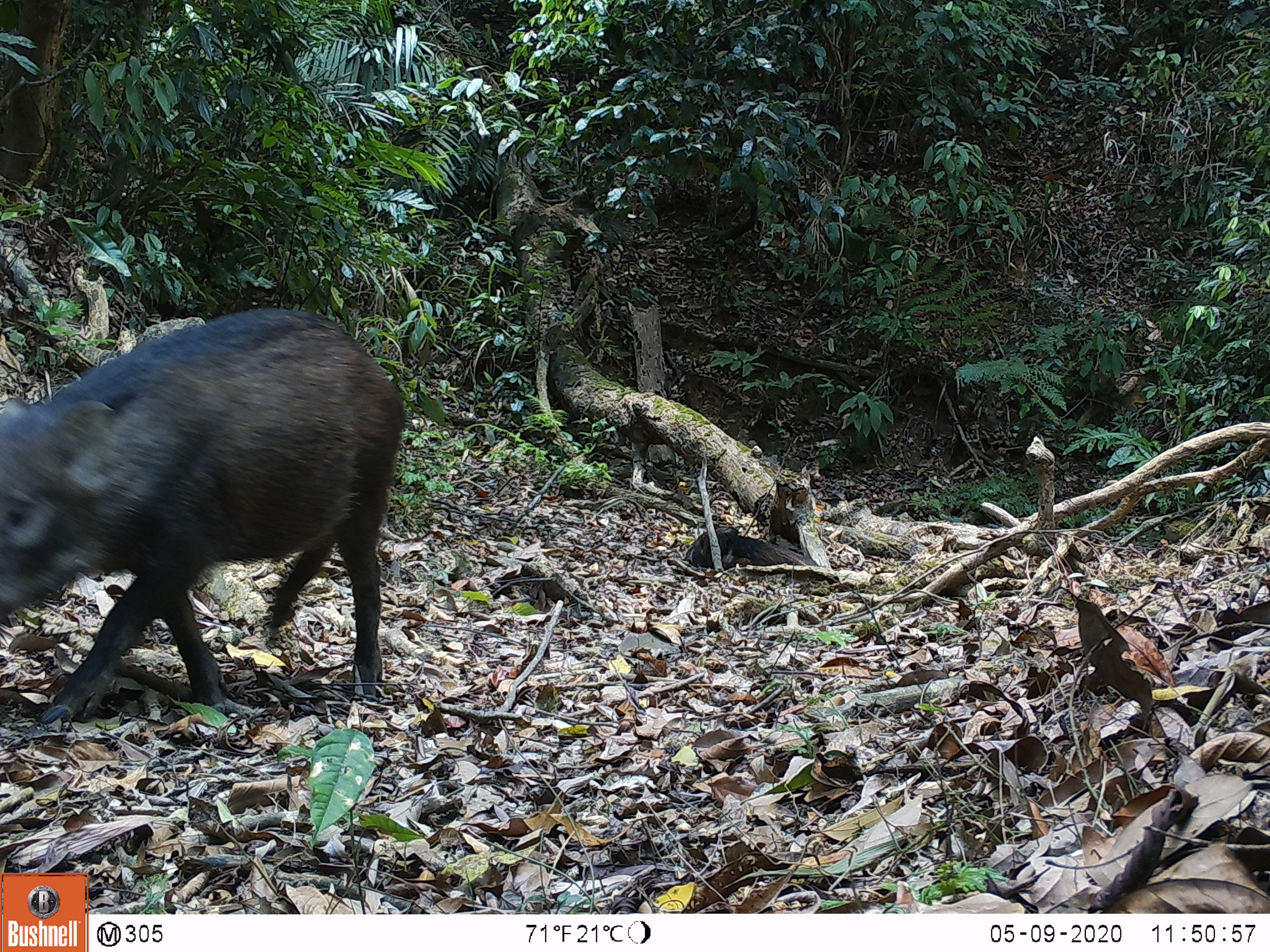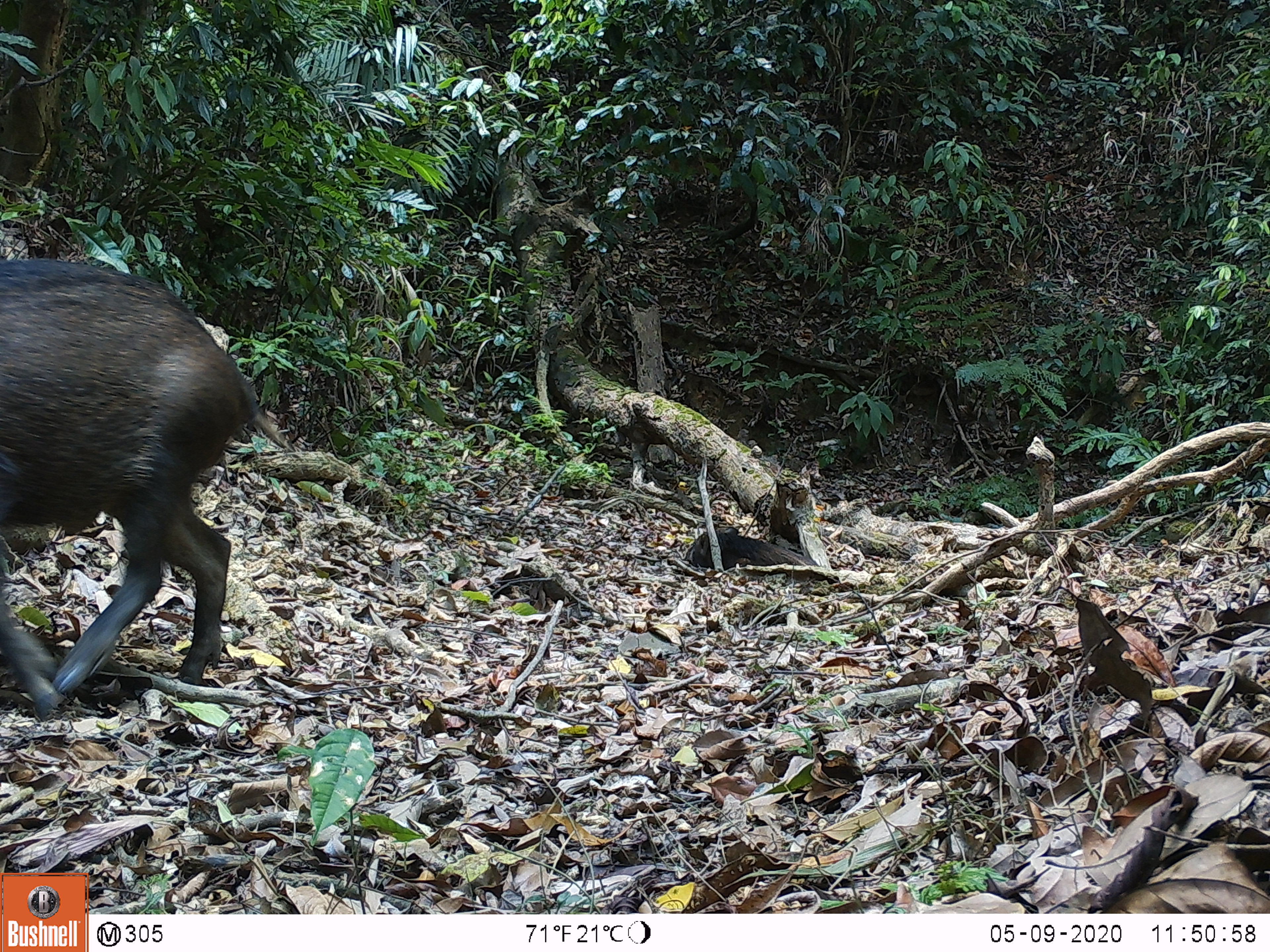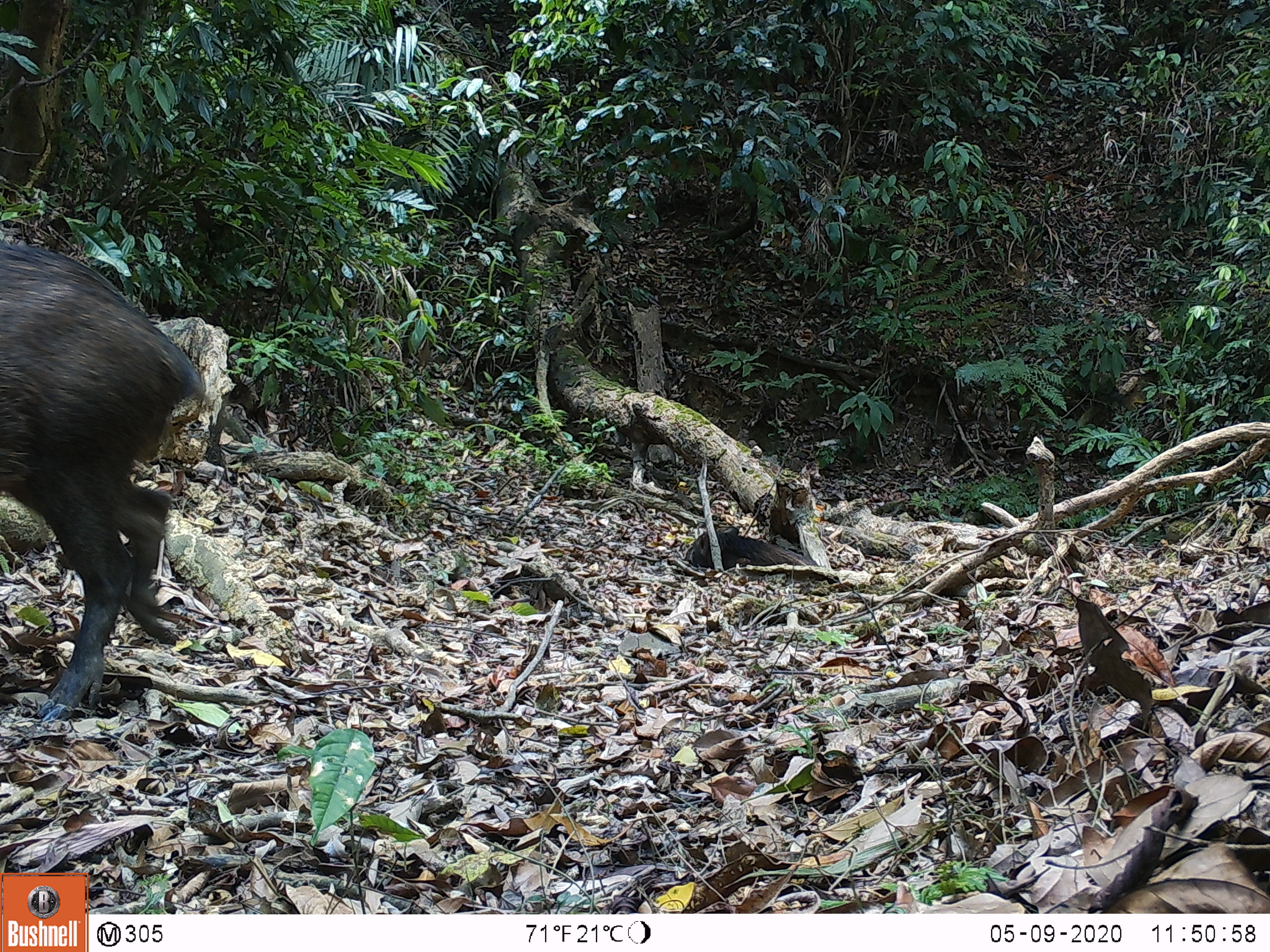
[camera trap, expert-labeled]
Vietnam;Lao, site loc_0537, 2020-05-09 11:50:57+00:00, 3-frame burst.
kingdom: Animalia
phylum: Chordata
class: Mammalia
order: Artiodactyla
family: Suidae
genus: Sus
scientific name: Sus scrofa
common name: eurasian wild pig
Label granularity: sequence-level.